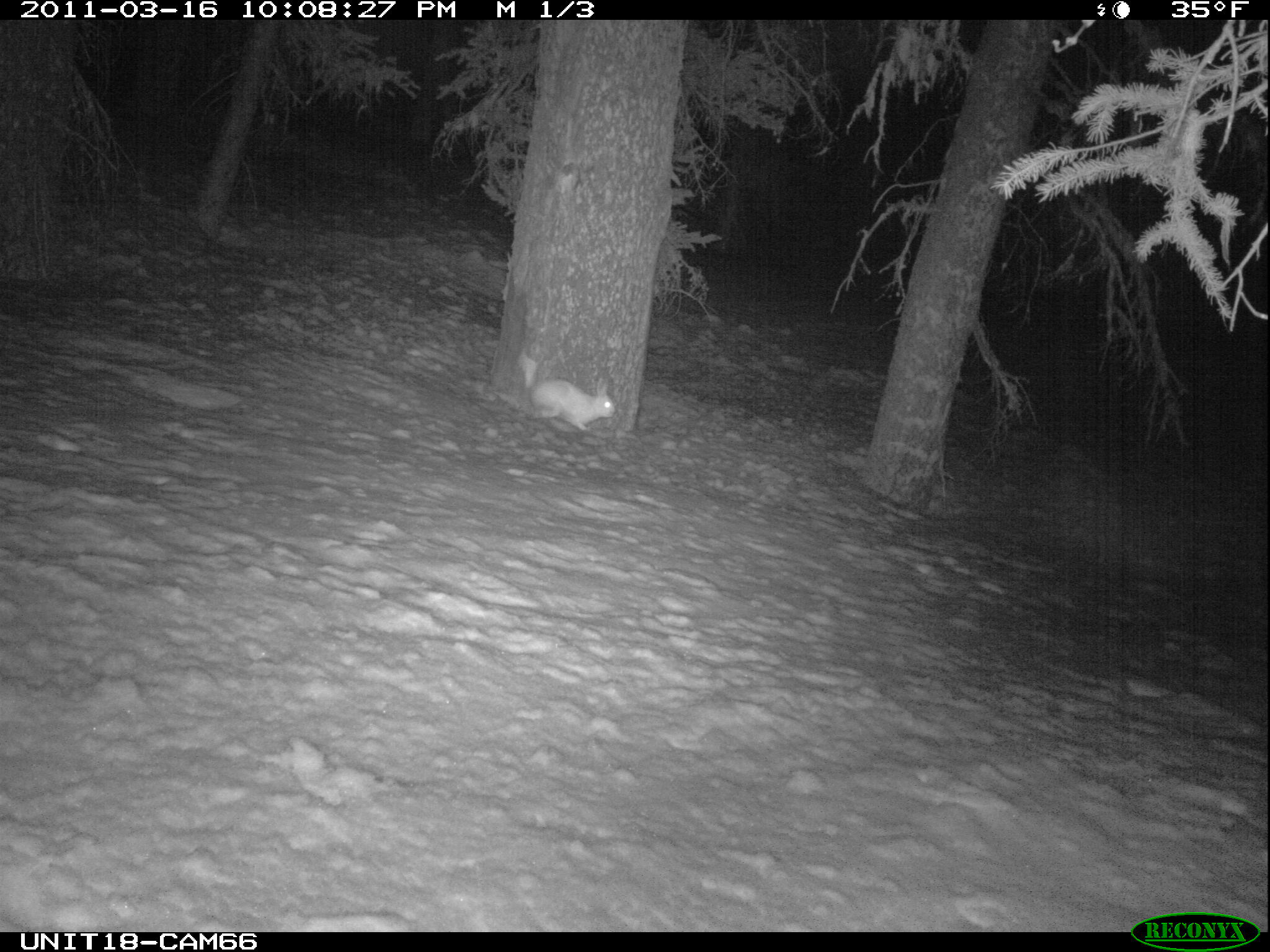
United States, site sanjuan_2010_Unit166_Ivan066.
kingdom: Animalia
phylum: Chordata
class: Mammalia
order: Lagomorpha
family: Leporidae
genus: Lepus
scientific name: Lepus americanus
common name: snowshoe hare